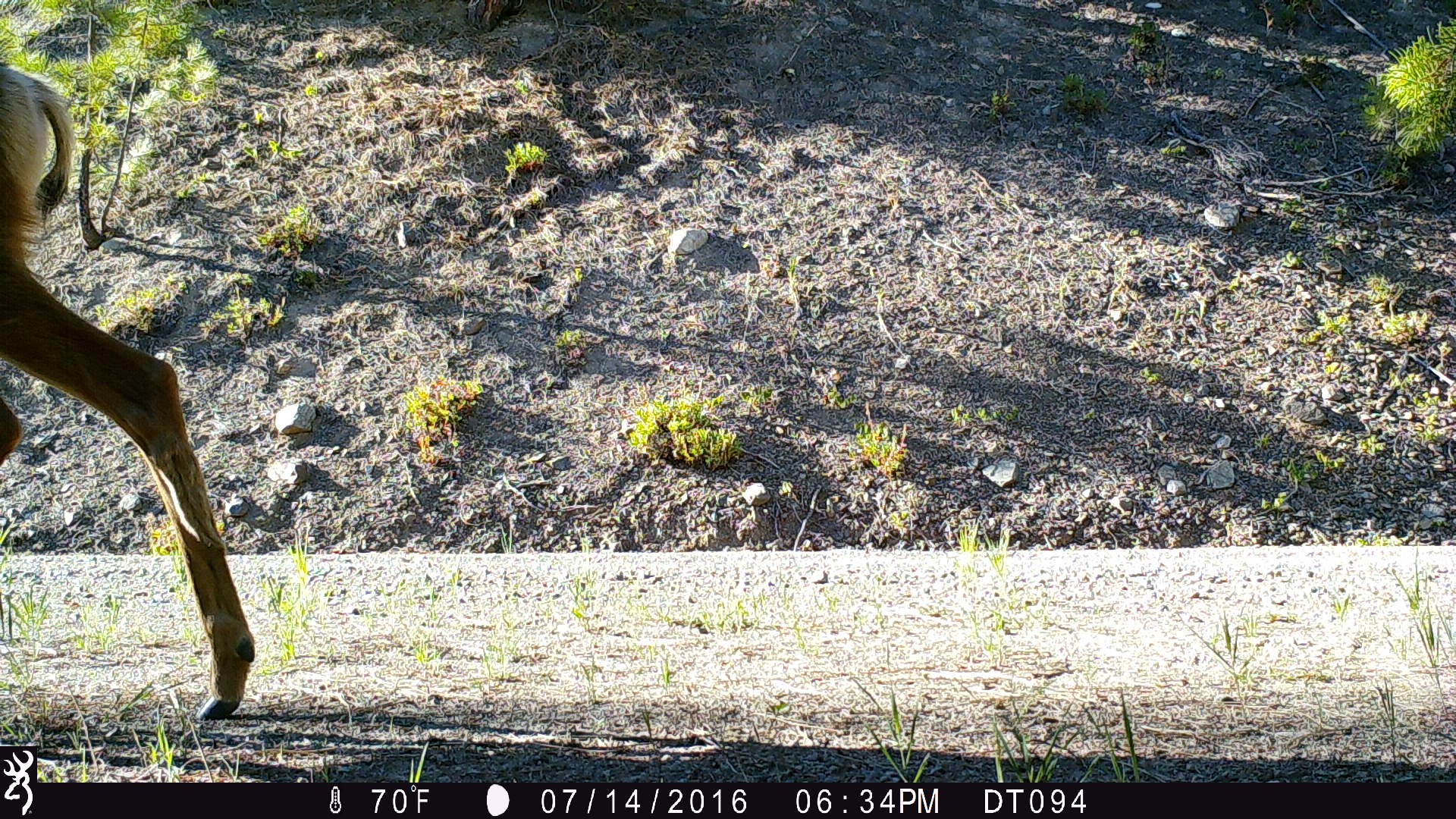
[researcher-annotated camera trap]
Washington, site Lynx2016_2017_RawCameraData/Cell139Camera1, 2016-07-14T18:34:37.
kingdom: Animalia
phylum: Chordata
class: Mammalia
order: Artiodactyla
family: Cervidae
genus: Odocoileus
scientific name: Odocoileus hemionus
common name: mule deer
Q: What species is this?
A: Odocoileus hemionus (mule deer).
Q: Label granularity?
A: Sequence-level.